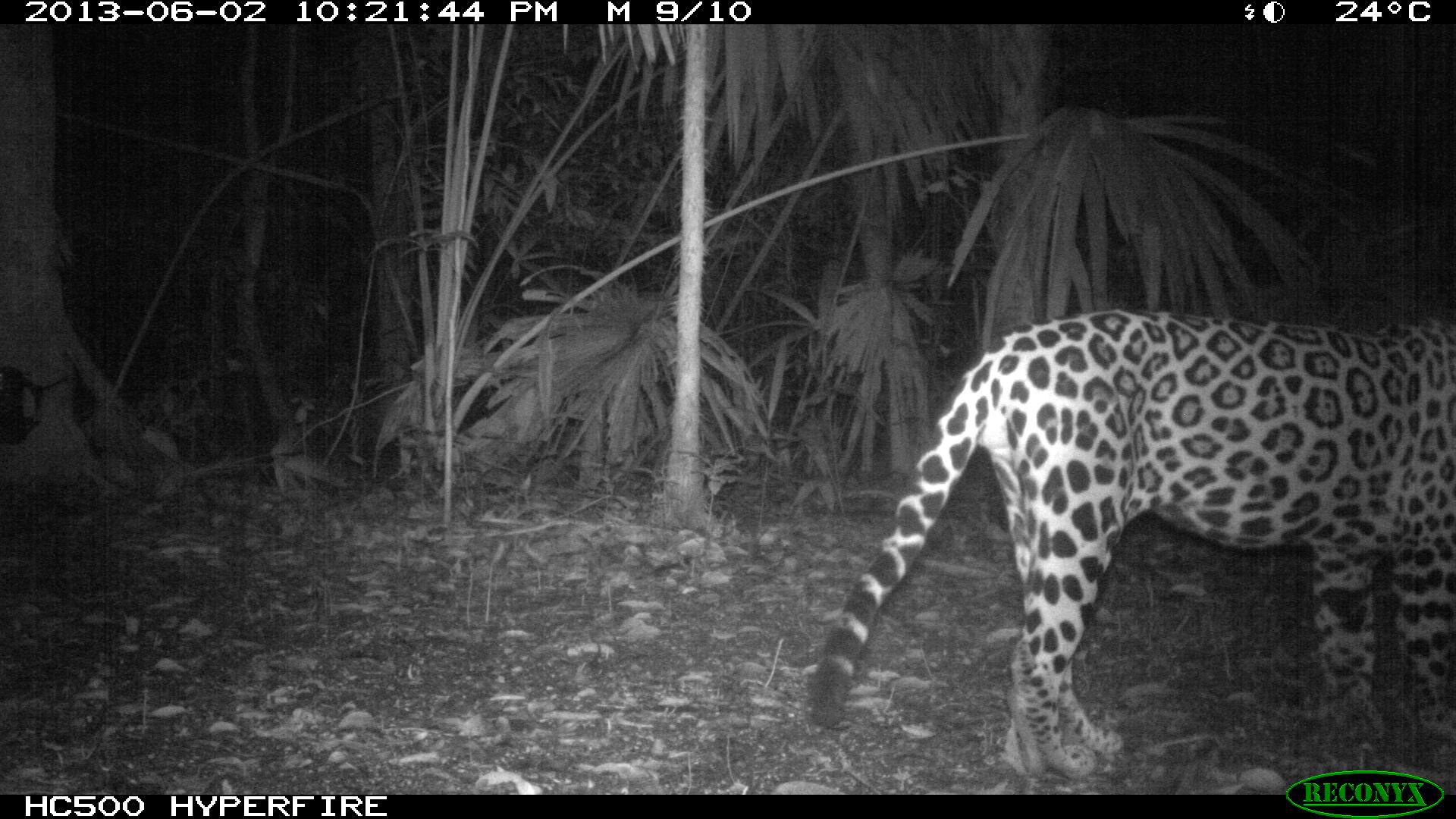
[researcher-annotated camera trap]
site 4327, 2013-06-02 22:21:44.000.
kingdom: Animalia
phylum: Chordata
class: Mammalia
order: Carnivora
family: Felidae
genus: Panthera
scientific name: Panthera onca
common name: jaguar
Panthera onca (jaguar), count 1, sex male.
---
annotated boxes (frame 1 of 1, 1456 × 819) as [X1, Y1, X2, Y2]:
panthera onca: [803, 304, 1456, 791]